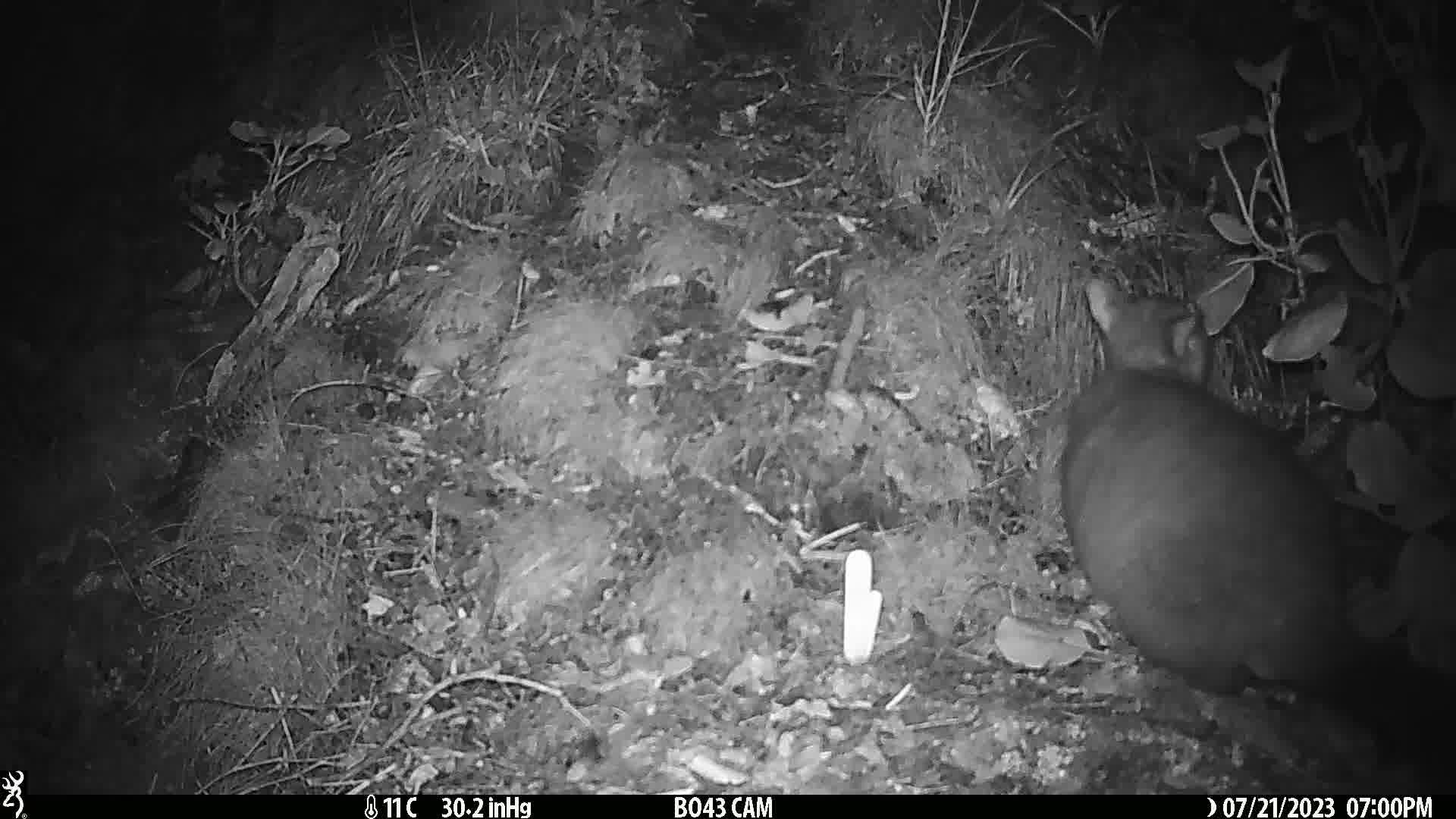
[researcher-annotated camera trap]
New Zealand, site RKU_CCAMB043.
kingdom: Animalia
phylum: Chordata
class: Mammalia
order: Diprotodontia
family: Phalangeridae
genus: Trichosurus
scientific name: Trichosurus vulpecula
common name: common brushtail possum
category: possum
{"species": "possum (common brushtail possum) (Trichosurus vulpecula)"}